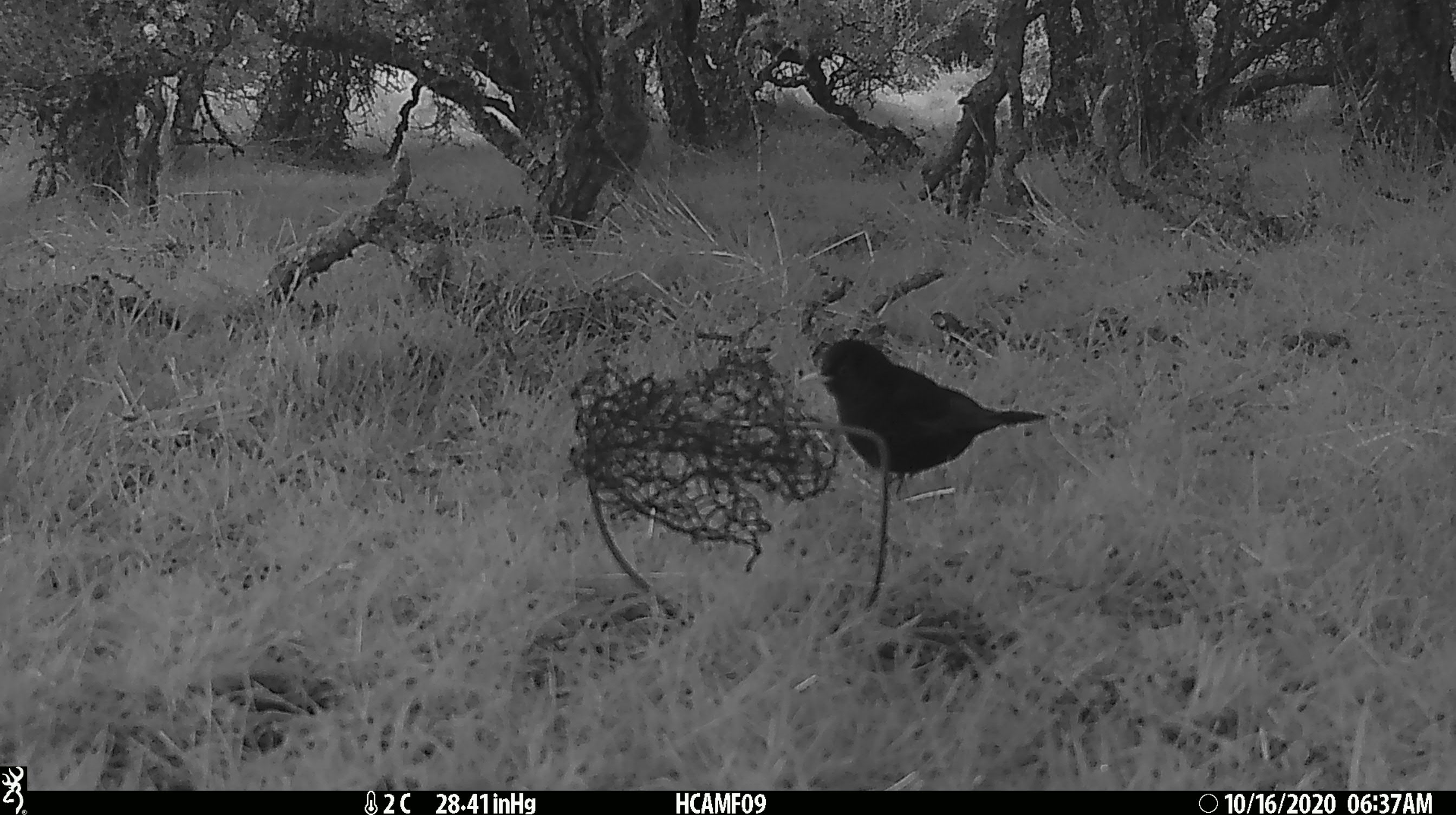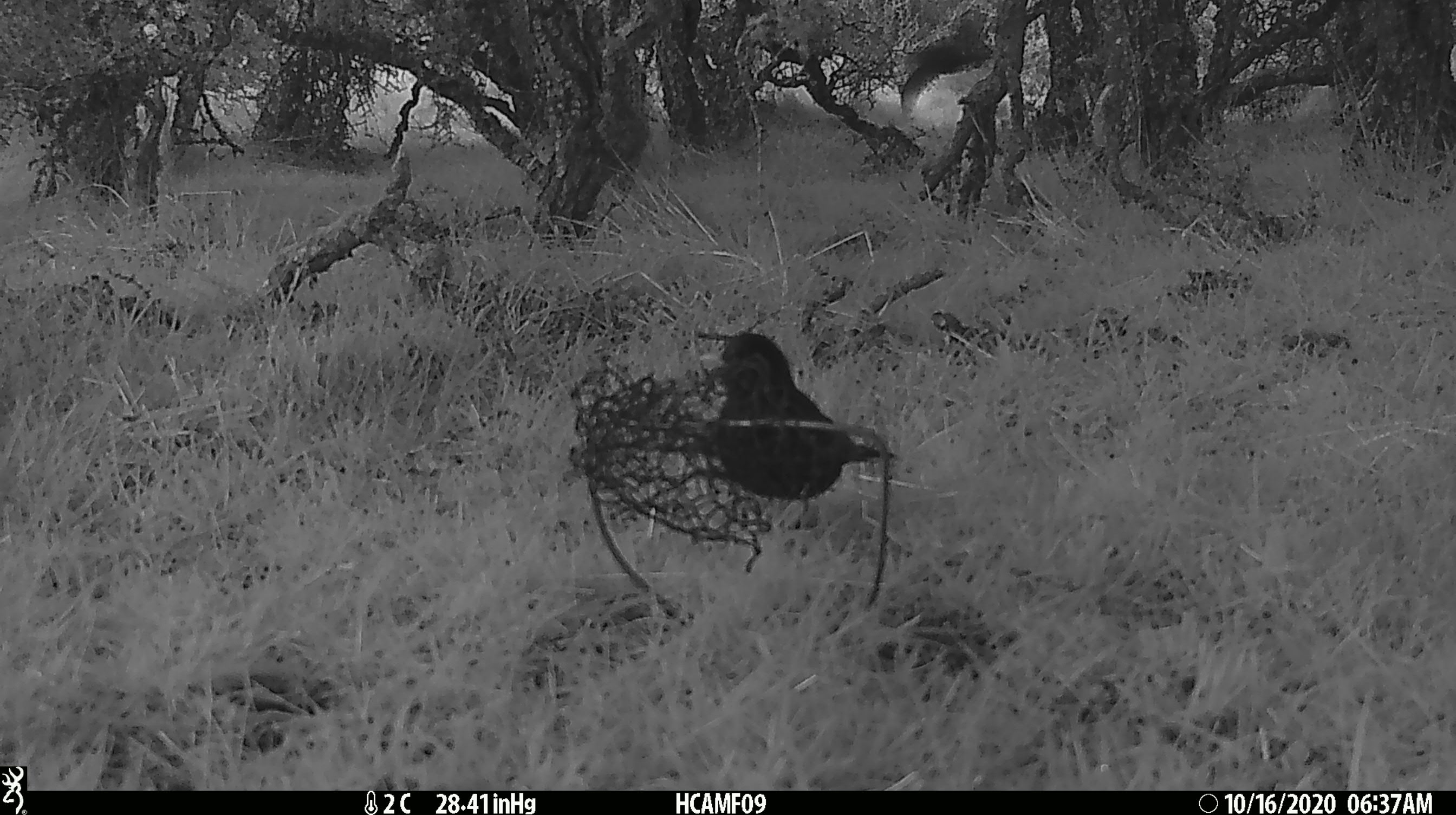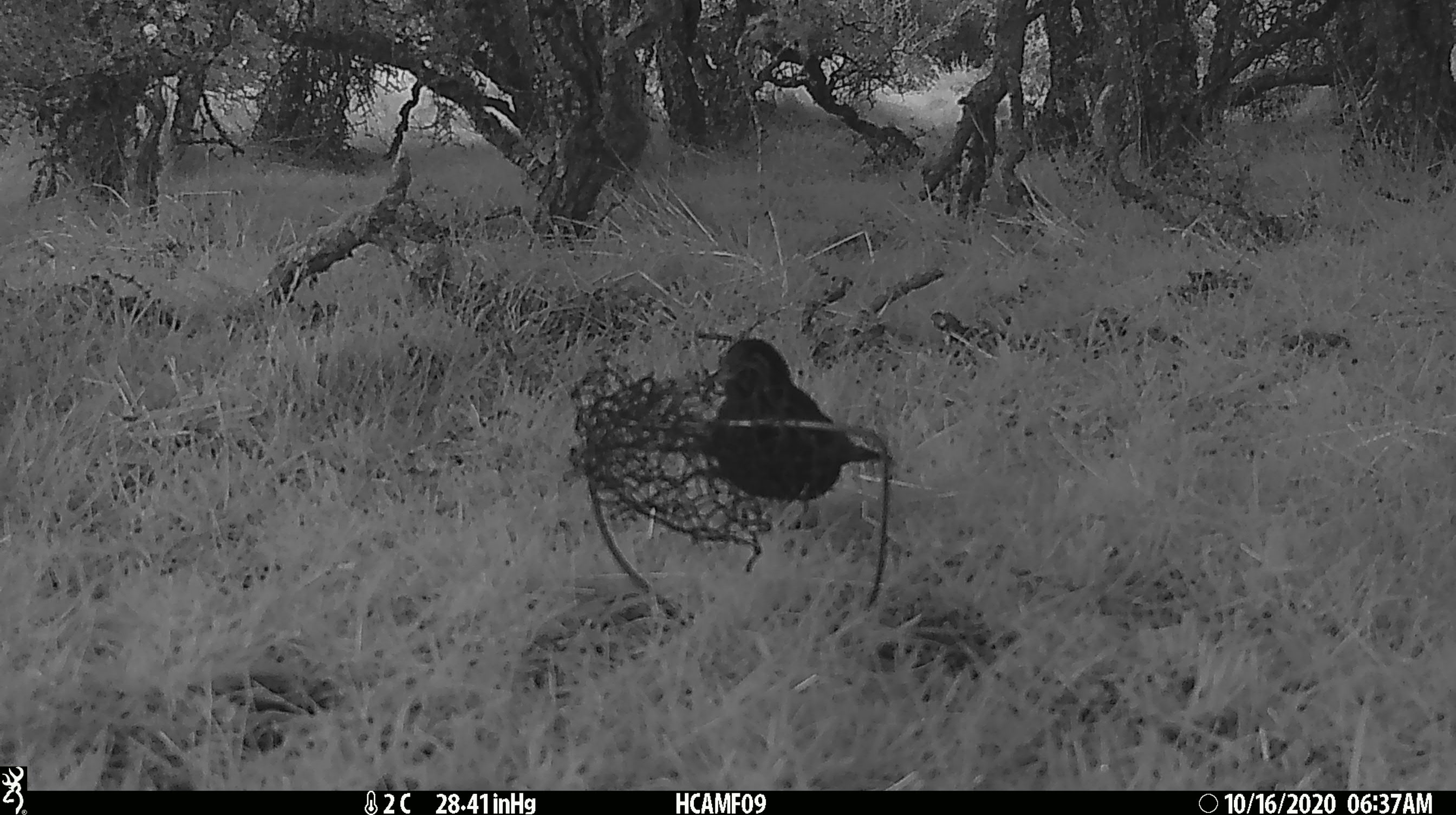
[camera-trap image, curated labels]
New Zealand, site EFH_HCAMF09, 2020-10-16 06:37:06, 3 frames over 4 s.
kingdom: Animalia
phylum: Chordata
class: Aves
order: Passeriformes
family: Turdidae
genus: Turdus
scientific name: Turdus merula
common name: eurasian blackbird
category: blackbird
Blackbird (eurasian blackbird) (Turdus merula).